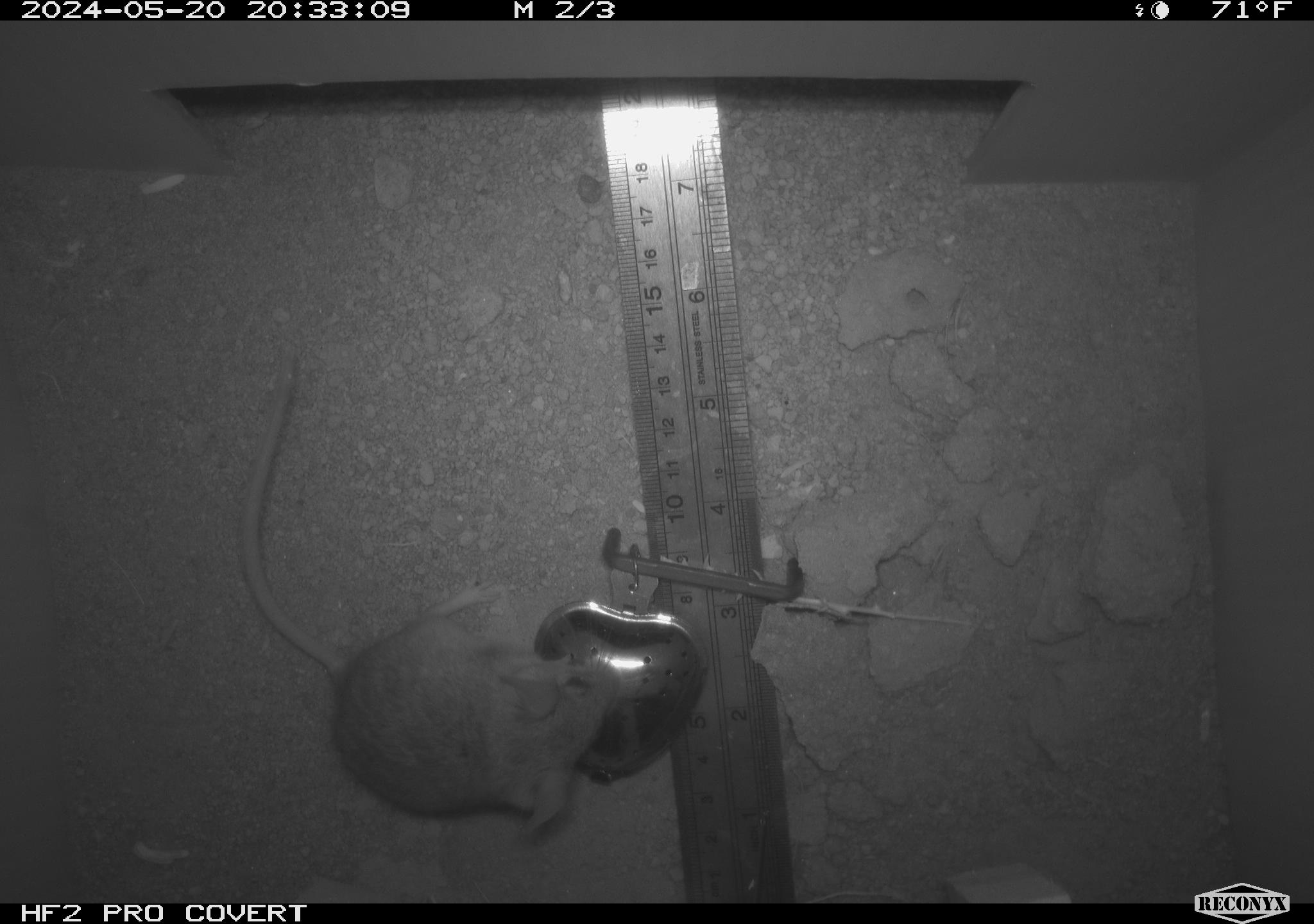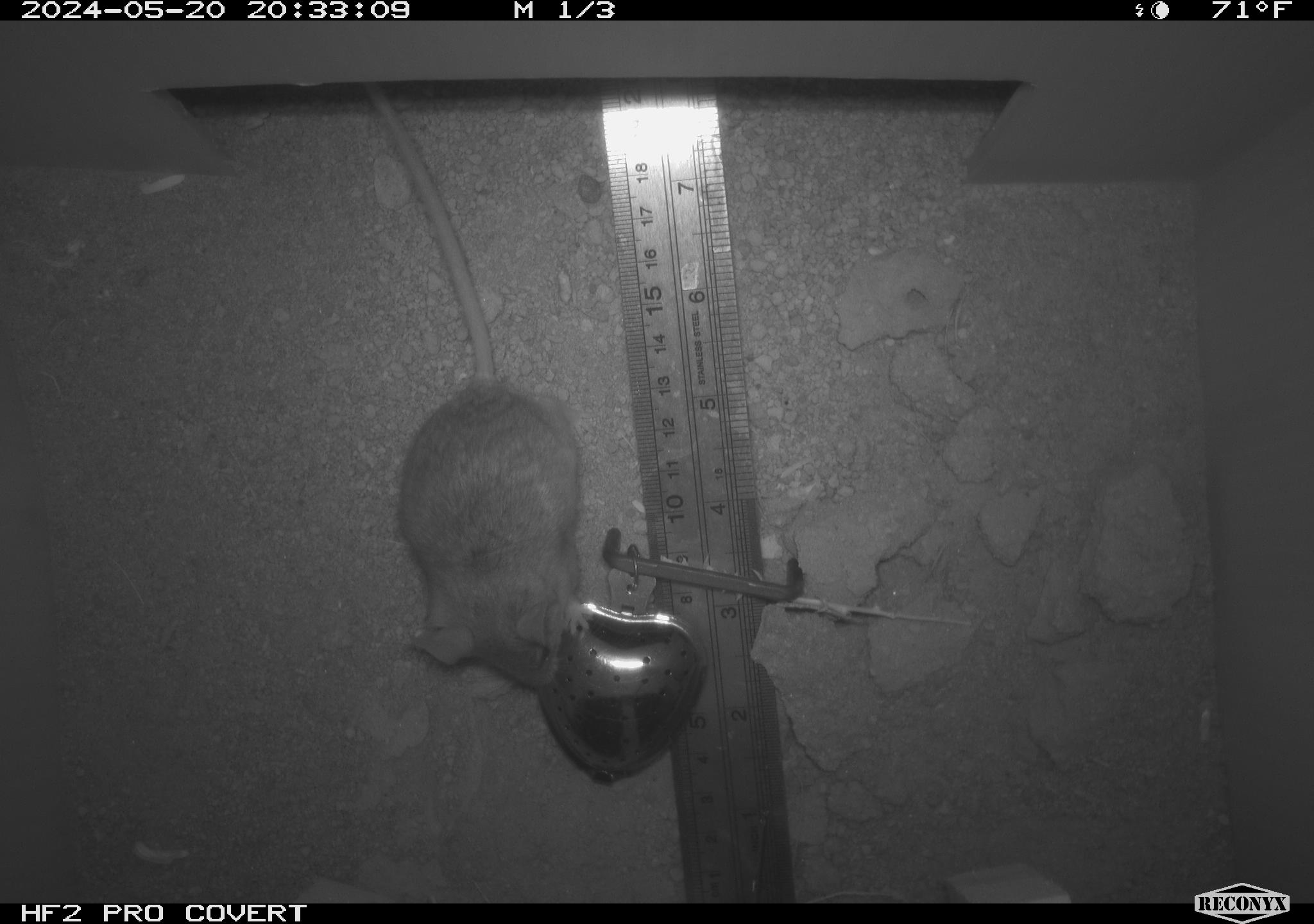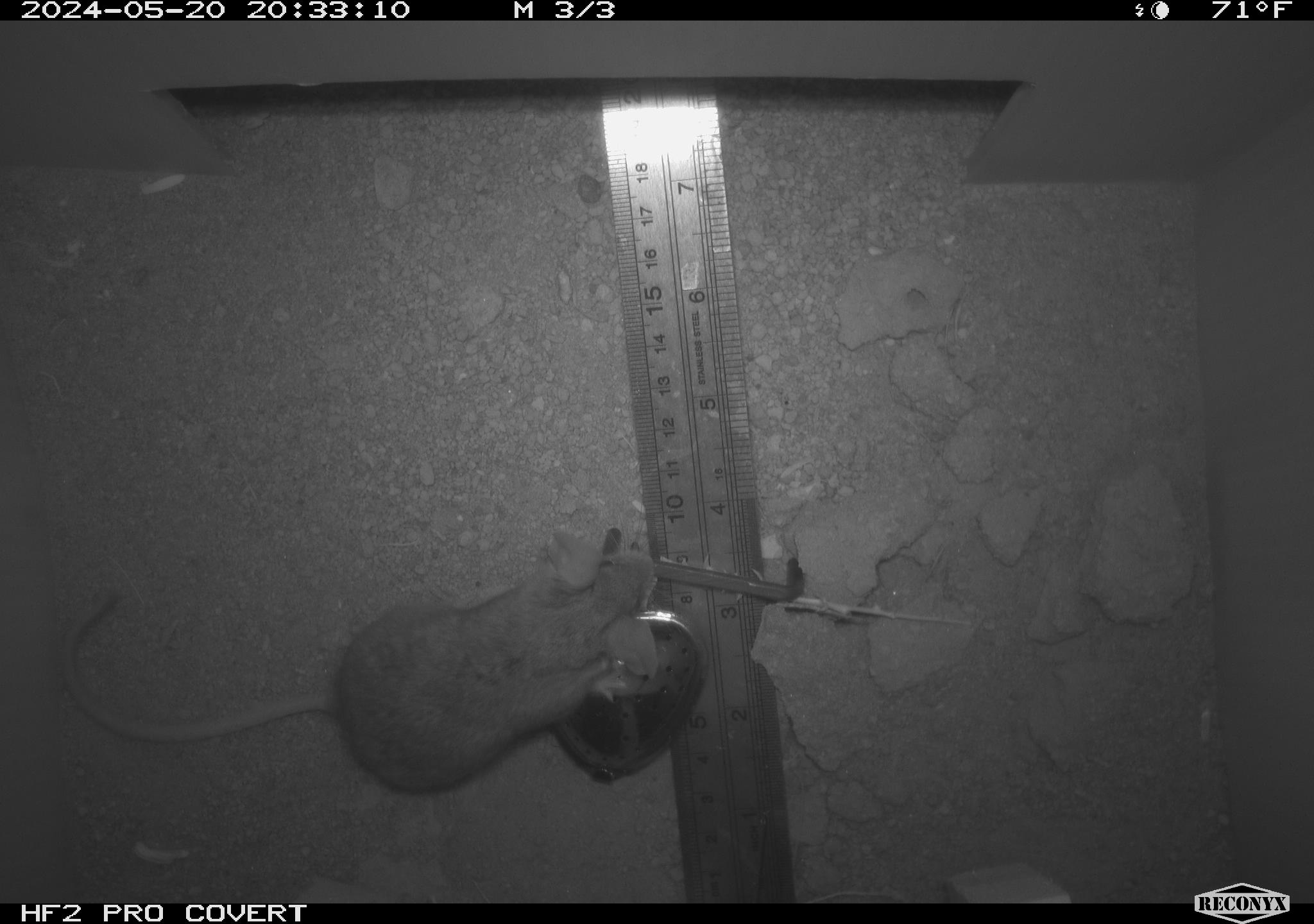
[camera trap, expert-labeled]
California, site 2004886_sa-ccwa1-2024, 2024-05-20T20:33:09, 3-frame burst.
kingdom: Animalia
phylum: Chordata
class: Mammalia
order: Rodentia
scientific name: Rodentia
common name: mouse species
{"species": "mouse species (Rodentia)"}